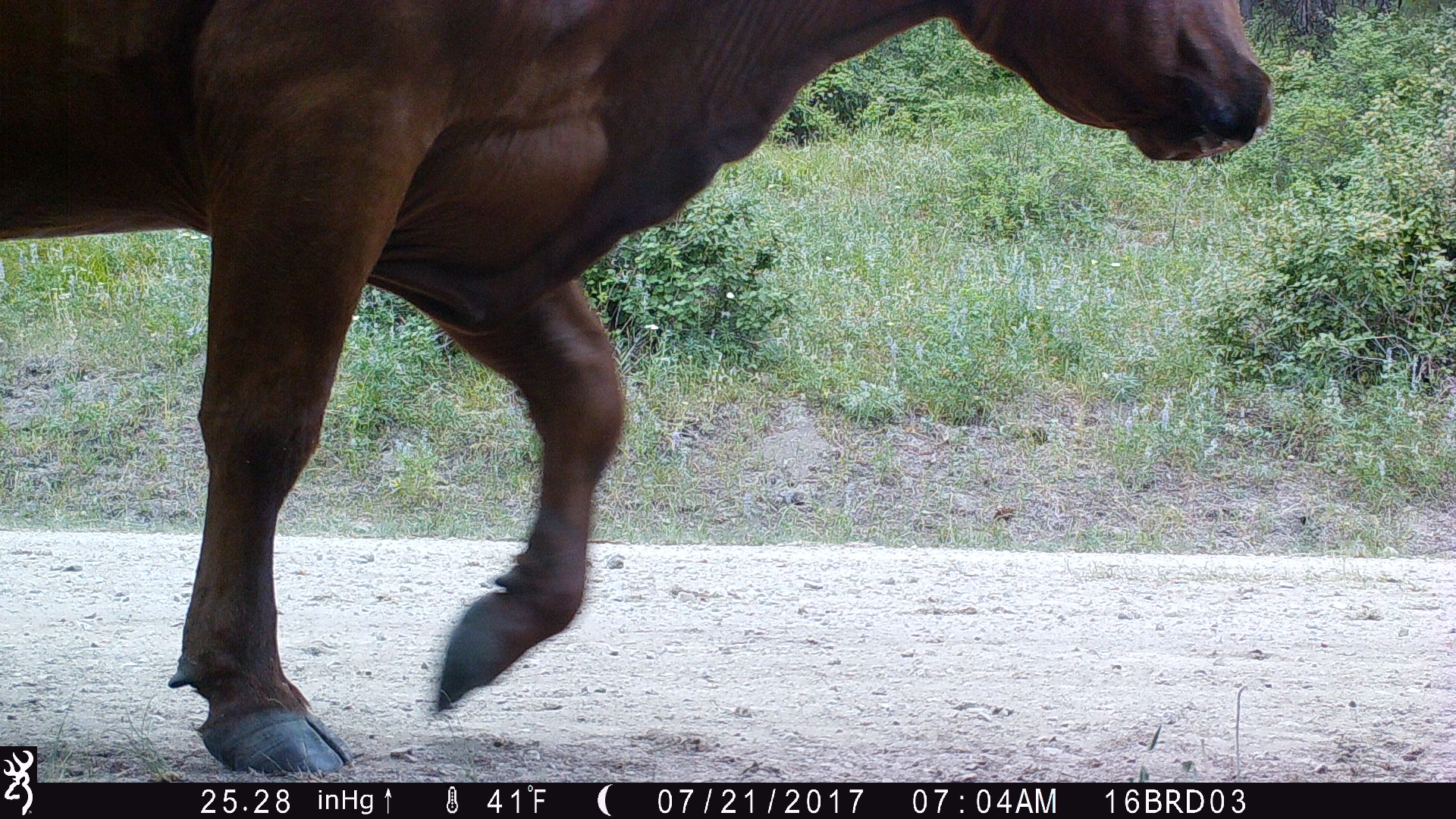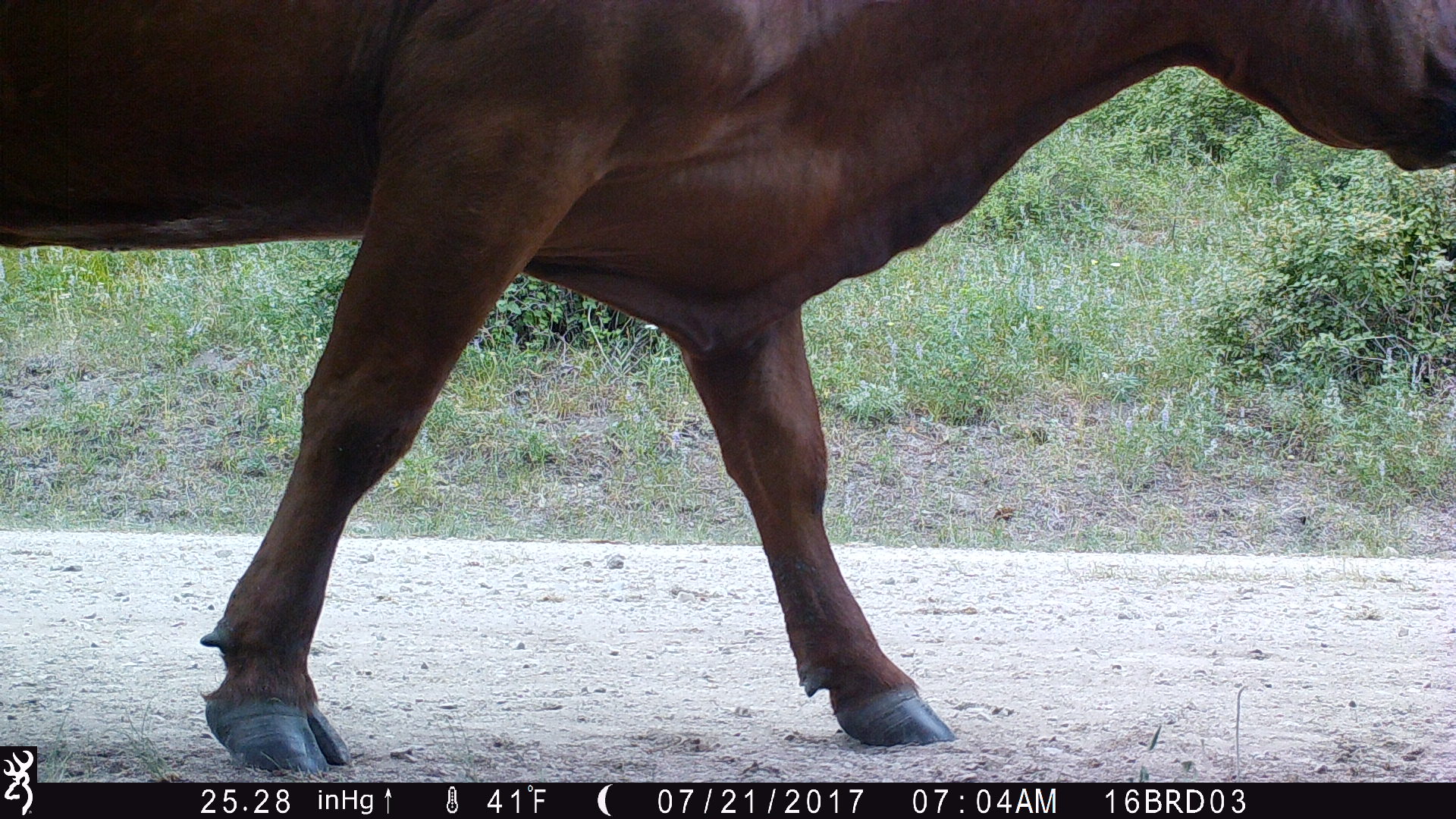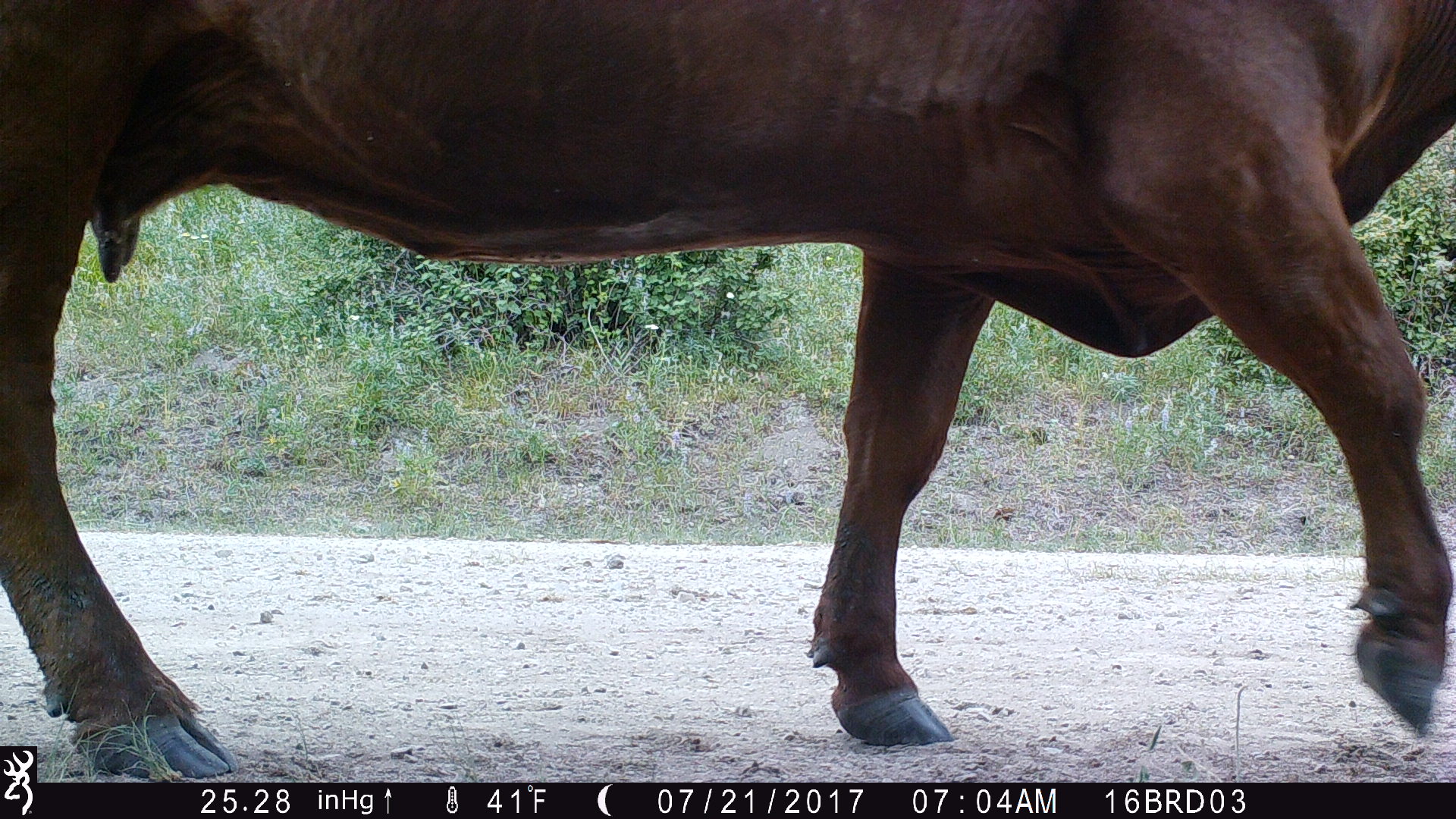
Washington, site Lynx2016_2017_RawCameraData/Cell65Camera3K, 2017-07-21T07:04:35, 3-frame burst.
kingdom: Animalia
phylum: Chordata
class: Mammalia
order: Artiodactyla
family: Bovidae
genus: Bos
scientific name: Bos taurus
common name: domestic cattle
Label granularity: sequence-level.